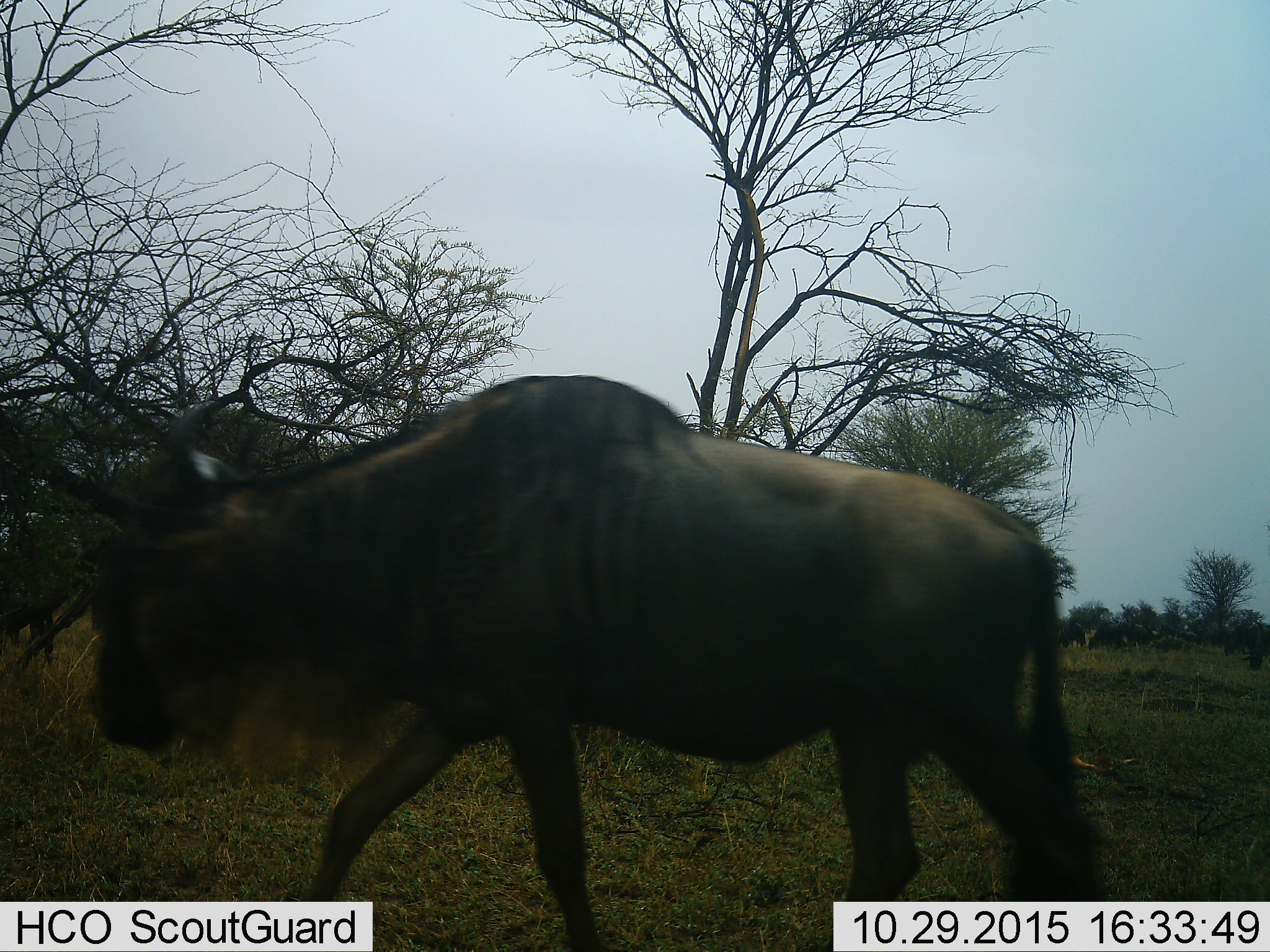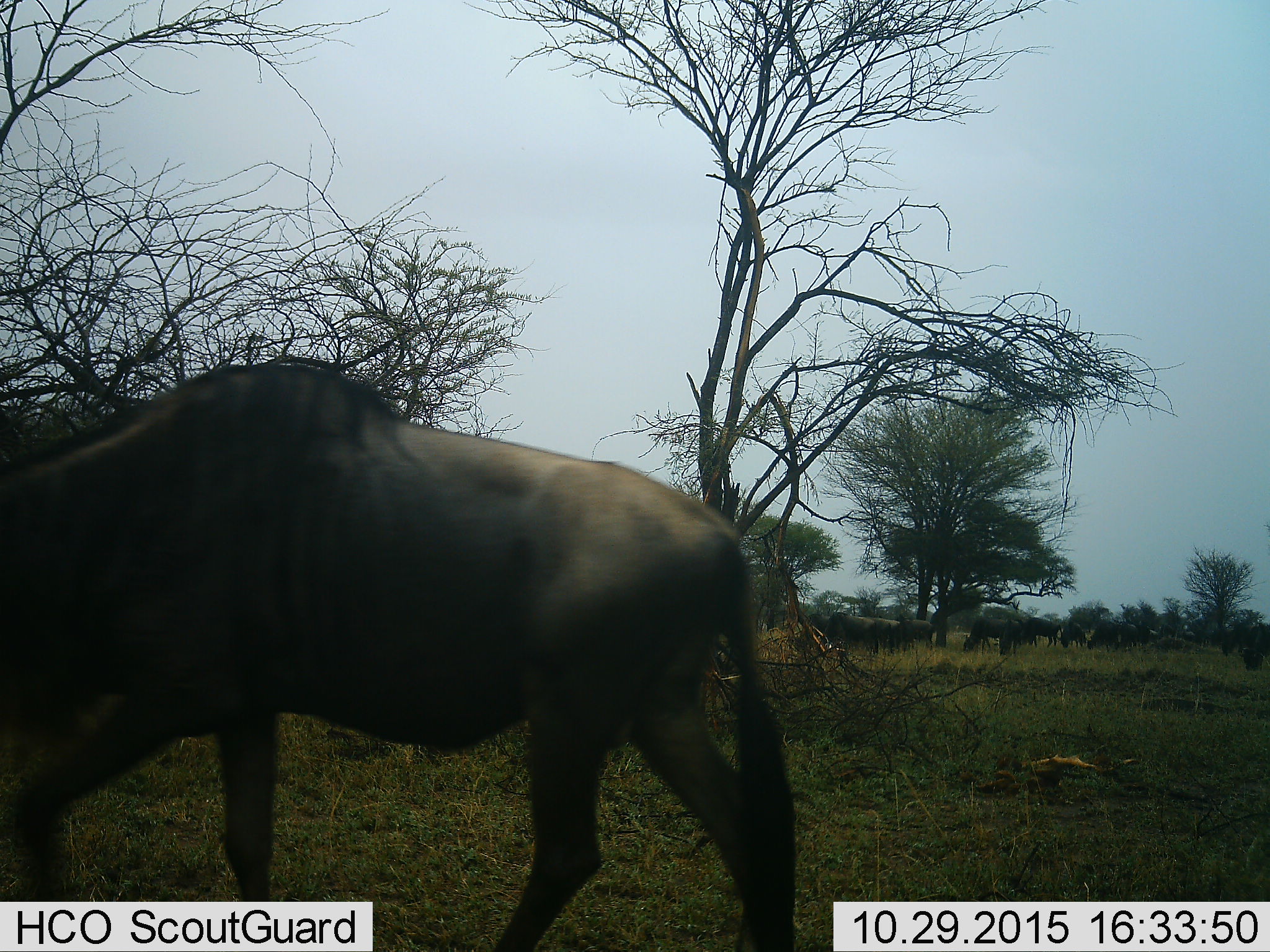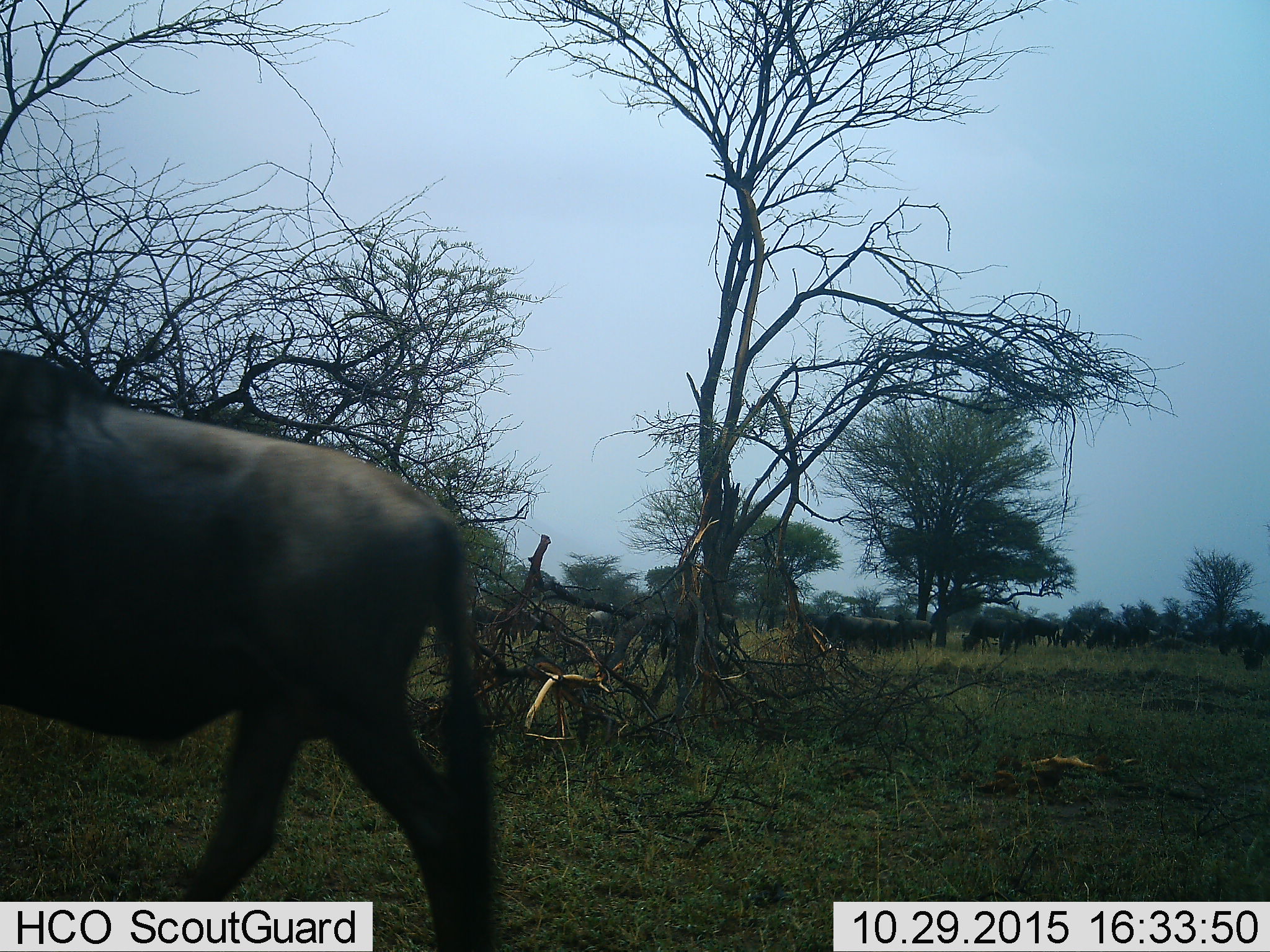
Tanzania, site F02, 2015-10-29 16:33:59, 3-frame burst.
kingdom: Animalia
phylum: Chordata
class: Mammalia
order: Artiodactyla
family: Bovidae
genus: Connochaetes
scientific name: Connochaetes taurinus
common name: blue wildebeest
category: wildebeest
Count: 11-50.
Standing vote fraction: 57%.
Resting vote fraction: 7%.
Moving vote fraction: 93%.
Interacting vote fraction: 7%.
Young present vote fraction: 7%.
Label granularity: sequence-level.